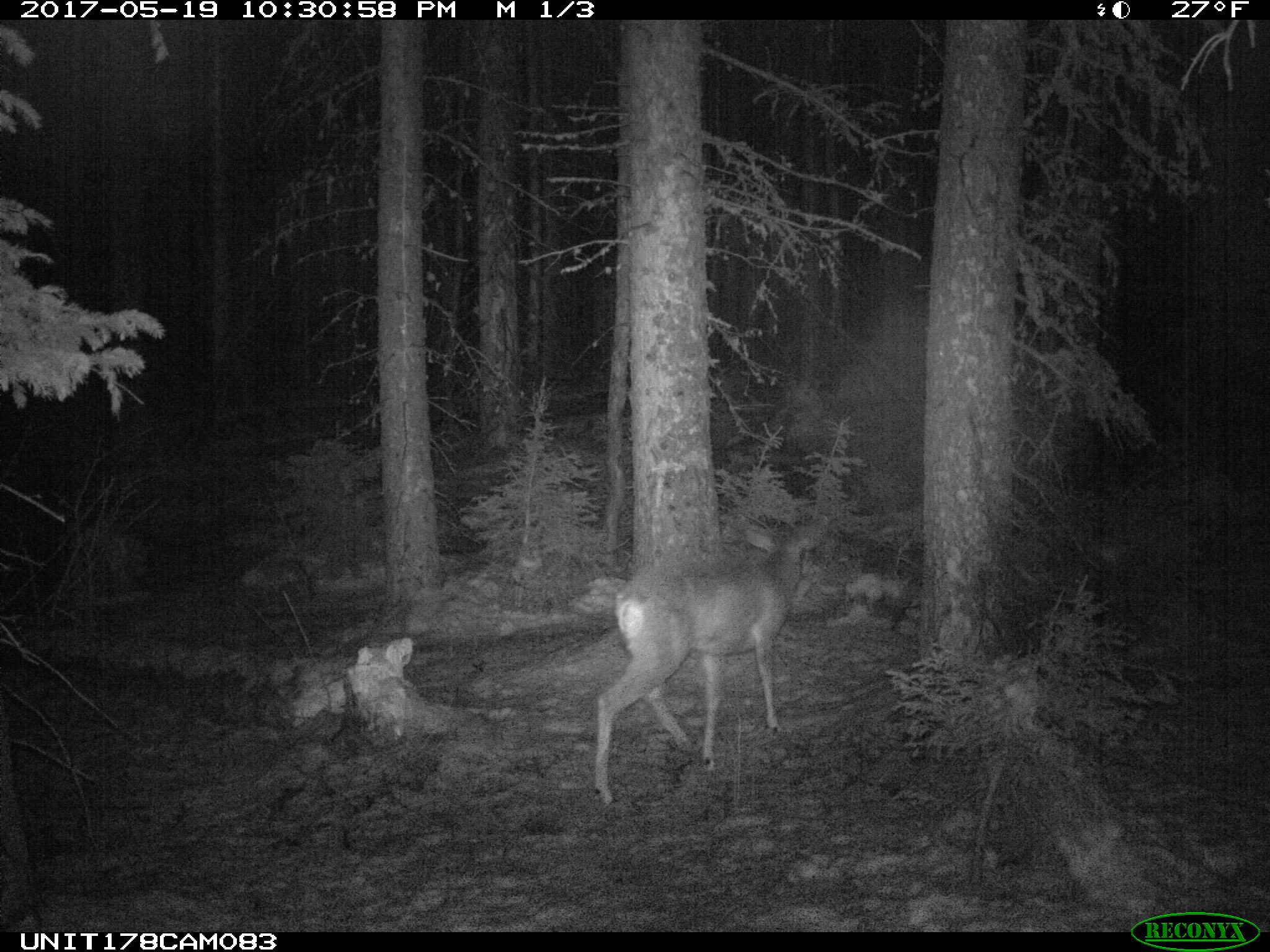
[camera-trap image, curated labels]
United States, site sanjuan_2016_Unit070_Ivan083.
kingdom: Animalia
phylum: Chordata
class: Mammalia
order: Artiodactyla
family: Cervidae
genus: Odocoileus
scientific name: Odocoileus hemionus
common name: mule deer